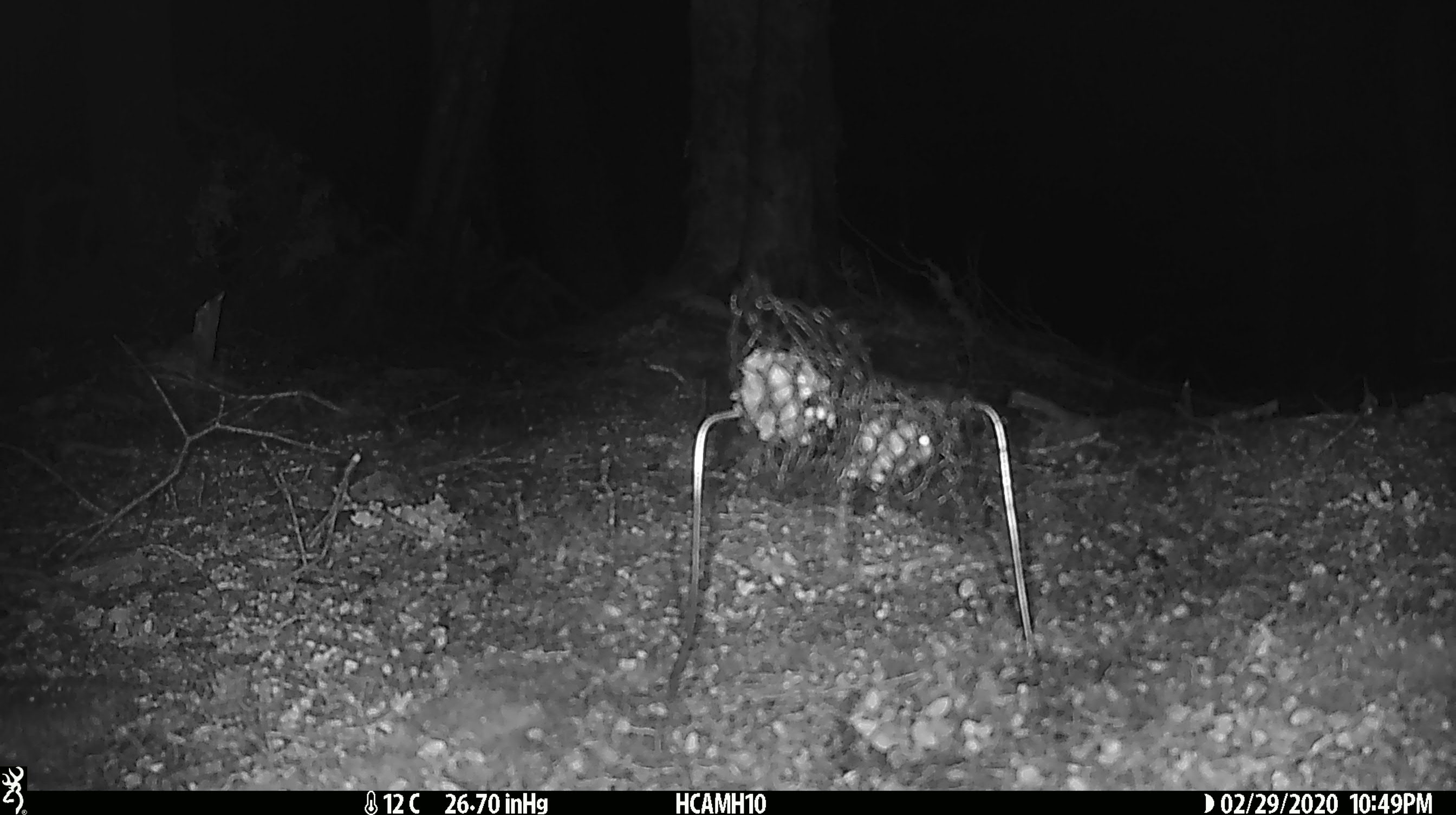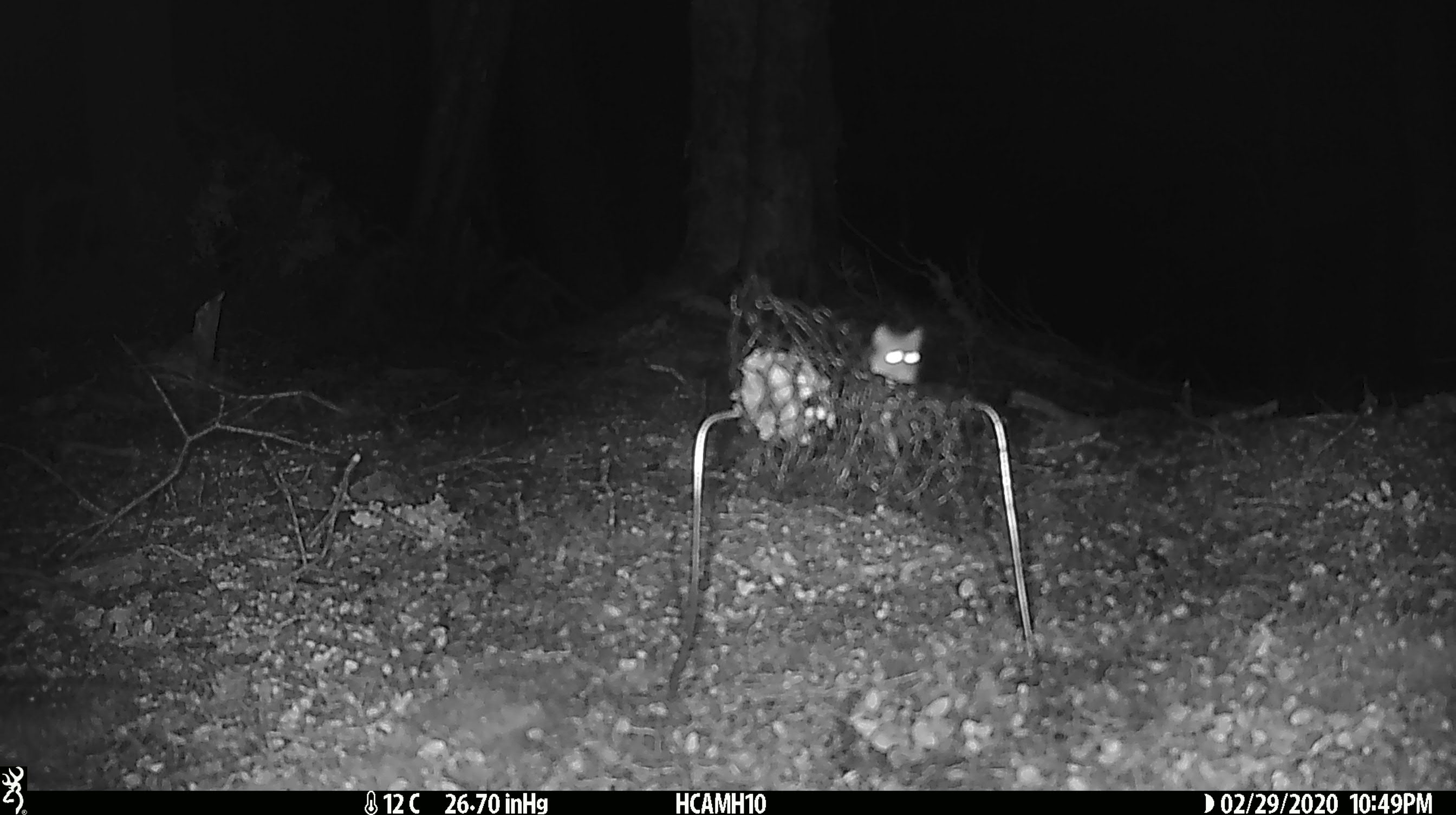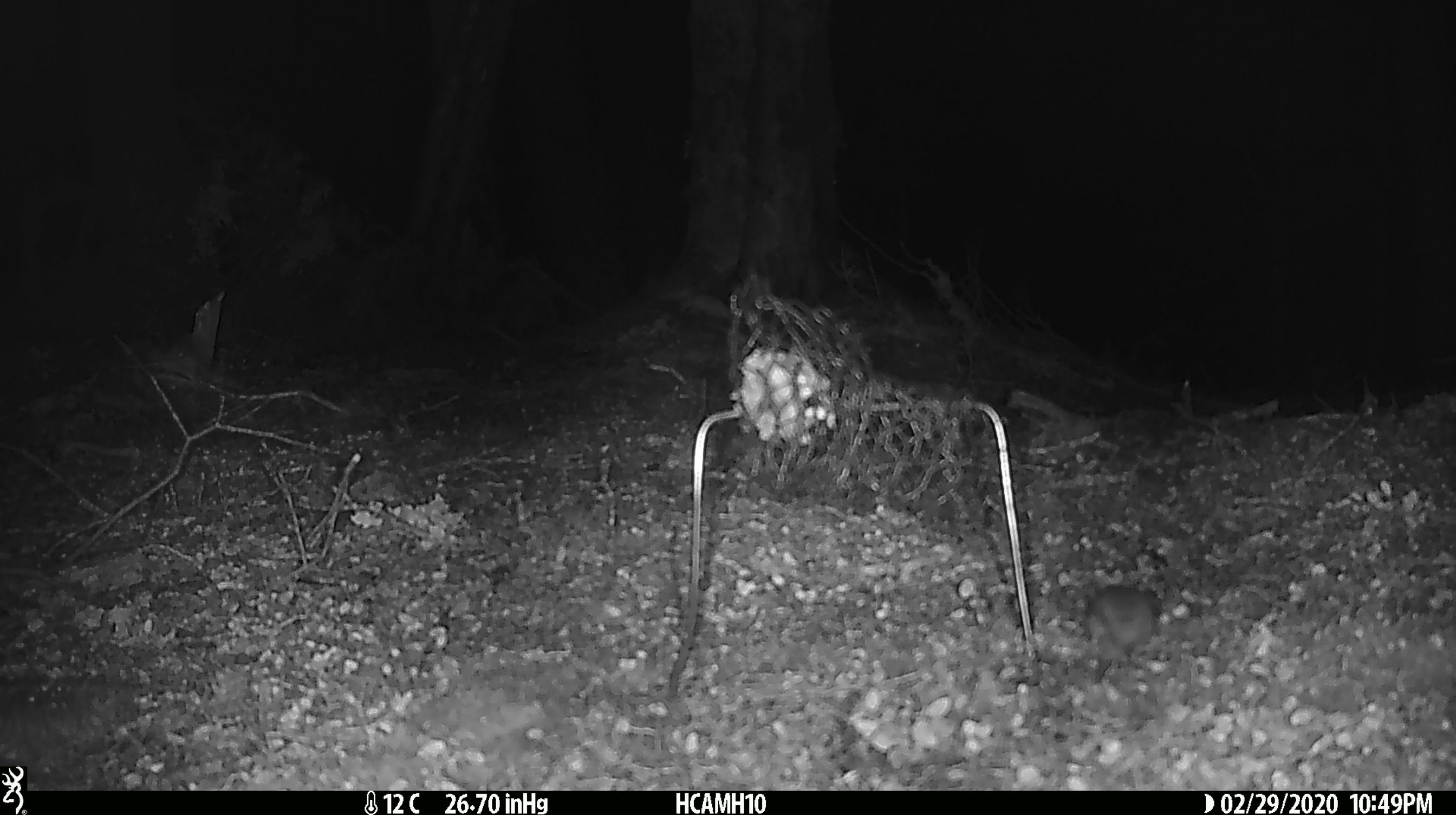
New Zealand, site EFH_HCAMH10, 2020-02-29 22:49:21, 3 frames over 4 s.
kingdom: Animalia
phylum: Chordata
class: Mammalia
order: Rodentia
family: Muridae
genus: Mus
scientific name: Mus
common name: mouse